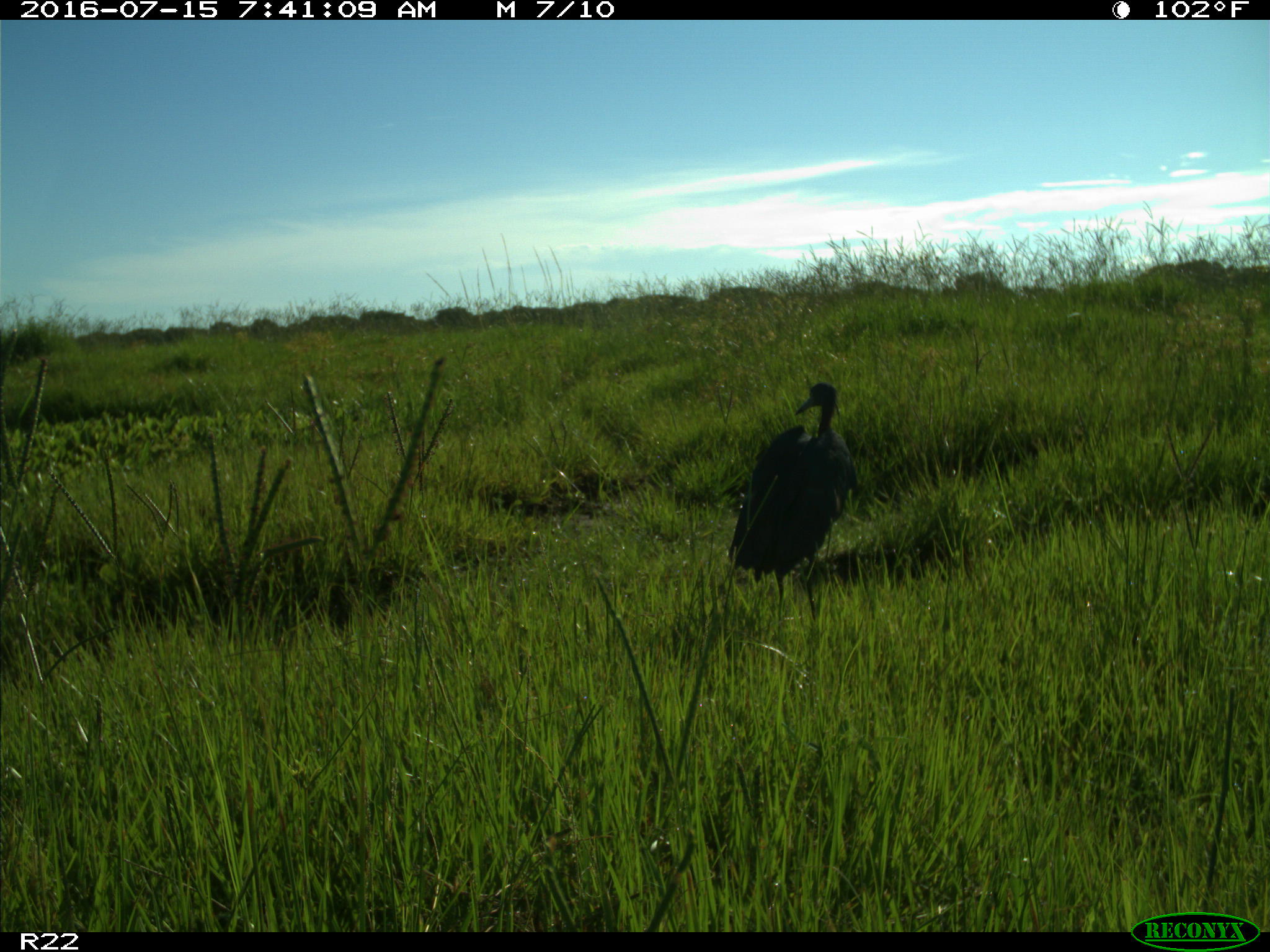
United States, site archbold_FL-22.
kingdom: Animalia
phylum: Chordata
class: Aves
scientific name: Aves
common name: birds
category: unidentified bird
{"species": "unidentified bird (birds) (Aves)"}